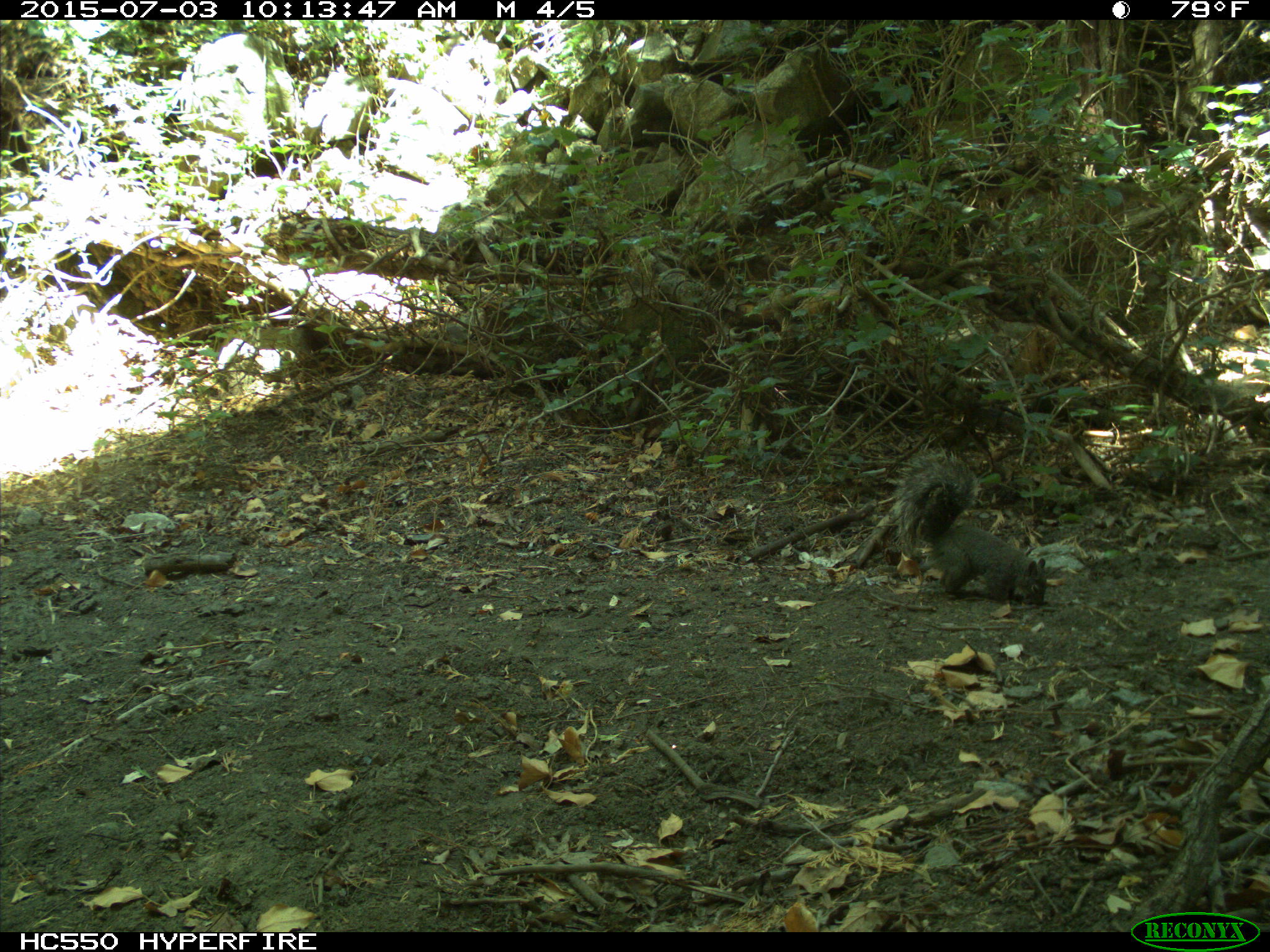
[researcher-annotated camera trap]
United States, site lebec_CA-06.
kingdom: Animalia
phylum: Chordata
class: Mammalia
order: Rodentia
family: Sciuridae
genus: Sciurus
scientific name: Sciurus carolinensis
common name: eastern gray squirrel